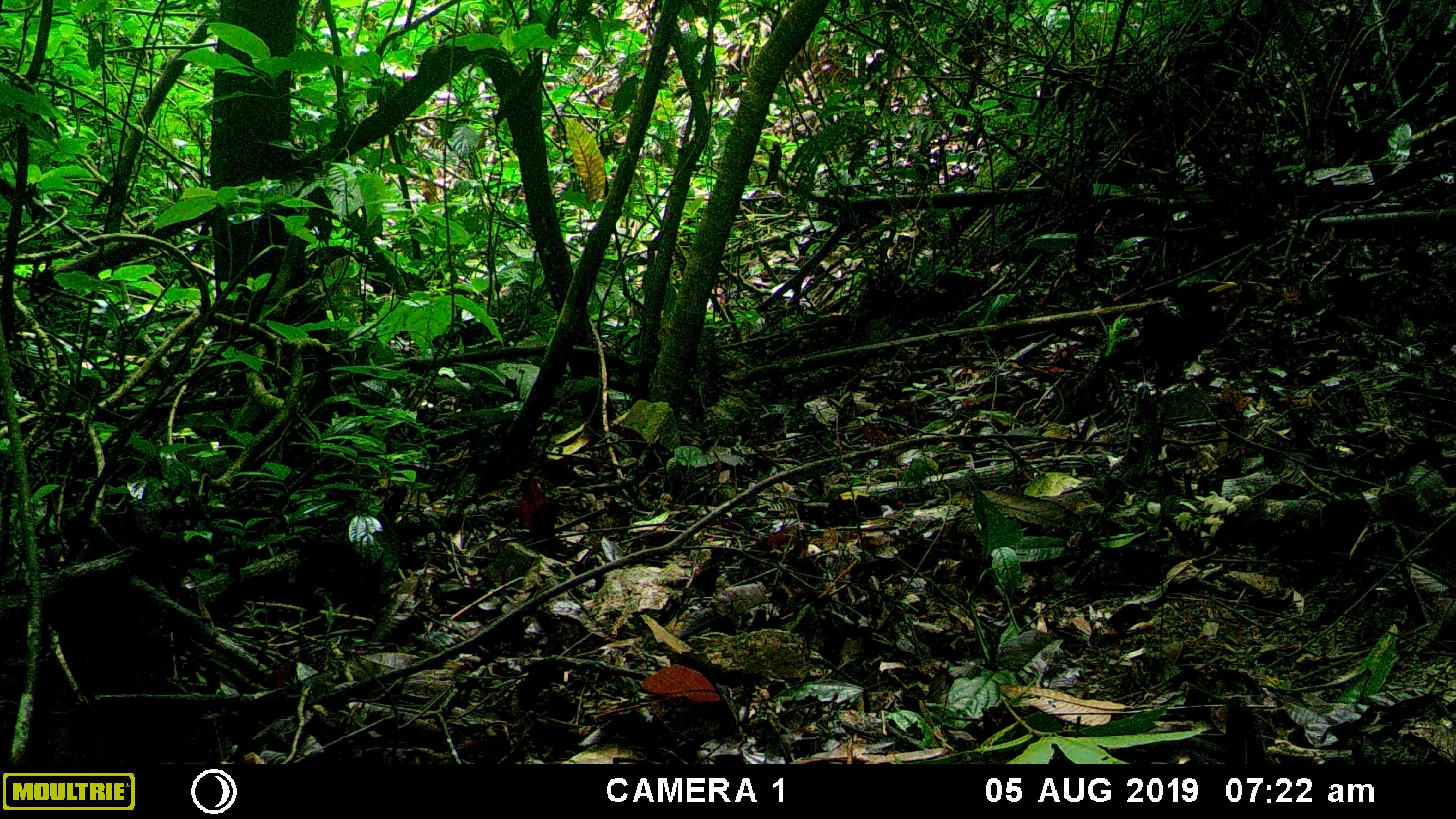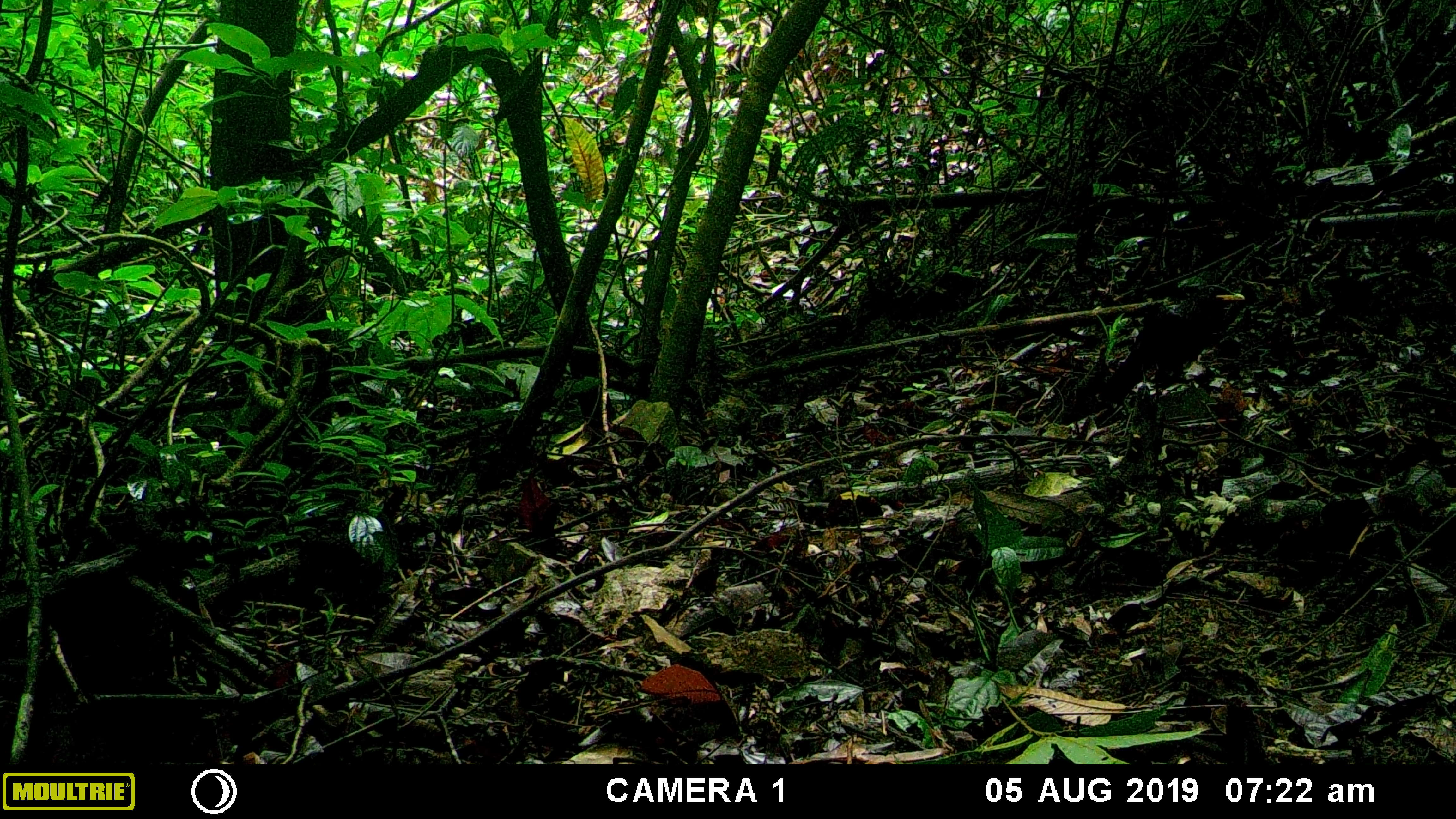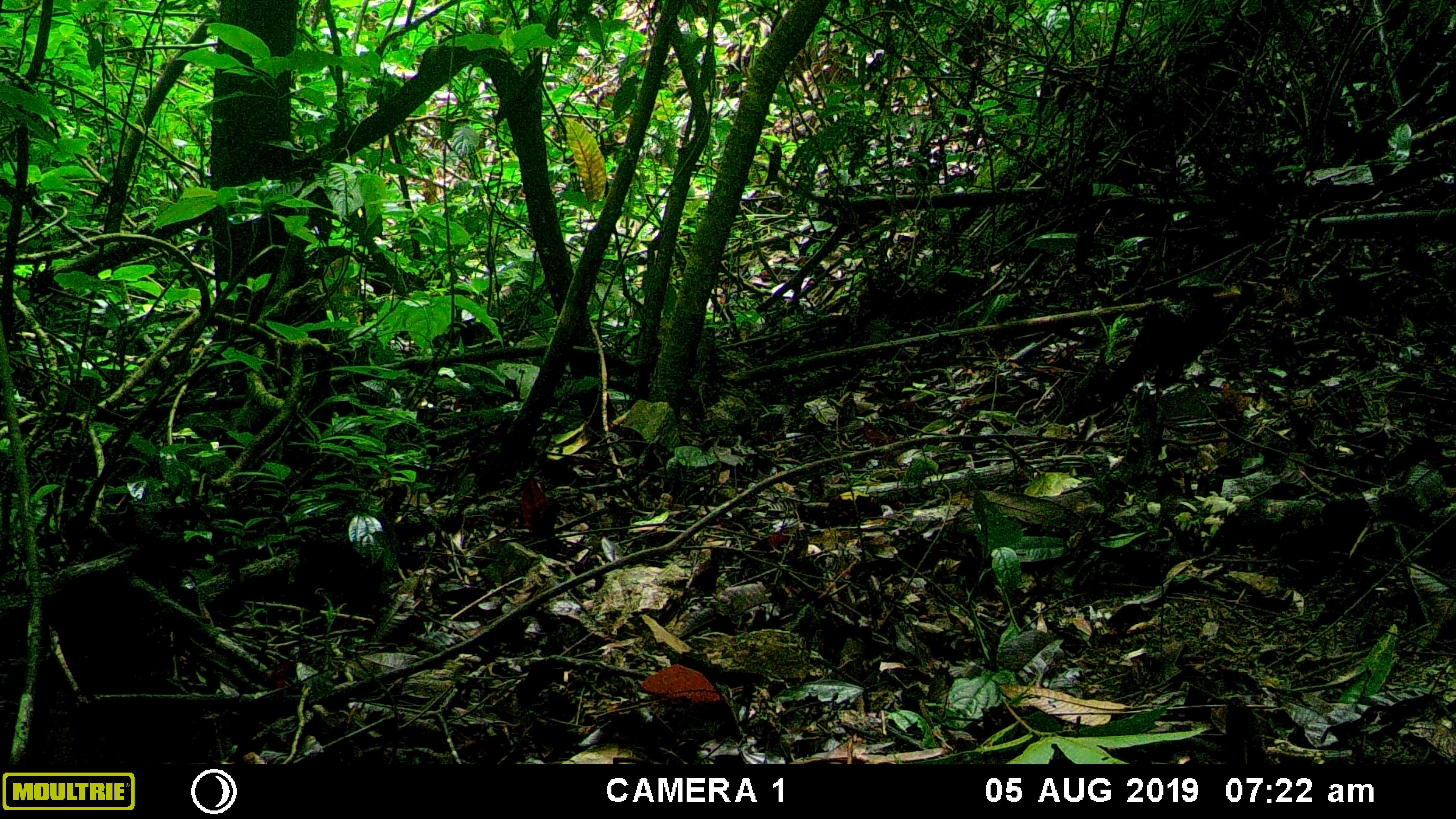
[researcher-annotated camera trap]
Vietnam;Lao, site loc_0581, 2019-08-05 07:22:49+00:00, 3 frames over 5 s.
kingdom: Animalia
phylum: Chordata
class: Aves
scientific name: Aves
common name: bird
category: unidentified bird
Unidentified bird (bird) (Aves). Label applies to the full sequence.